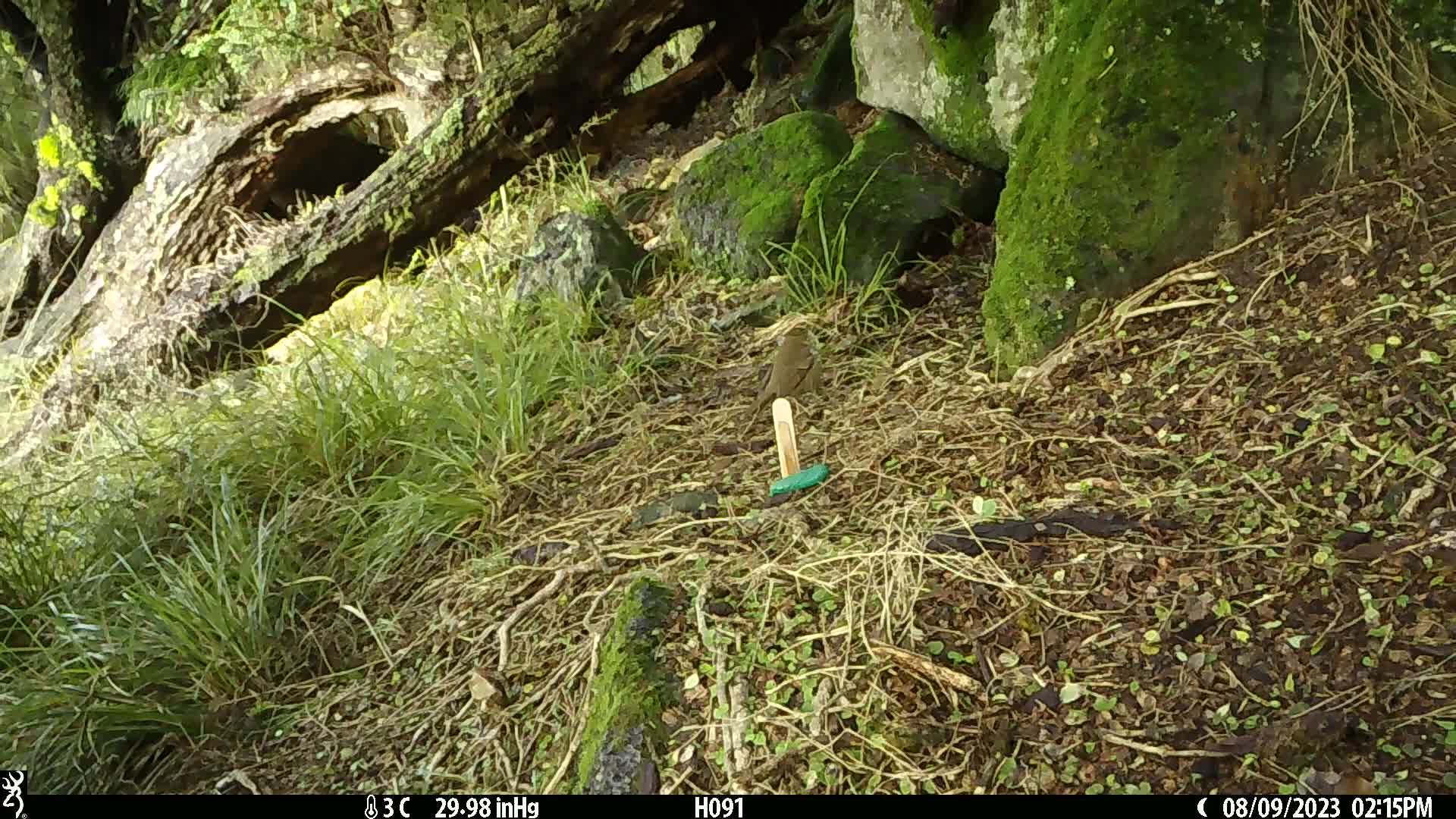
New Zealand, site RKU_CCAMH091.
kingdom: Animalia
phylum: Chordata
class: Aves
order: Passeriformes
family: Turdidae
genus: Turdus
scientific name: Turdus philomelos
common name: song thrush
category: thrush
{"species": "thrush (song thrush) (Turdus philomelos)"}